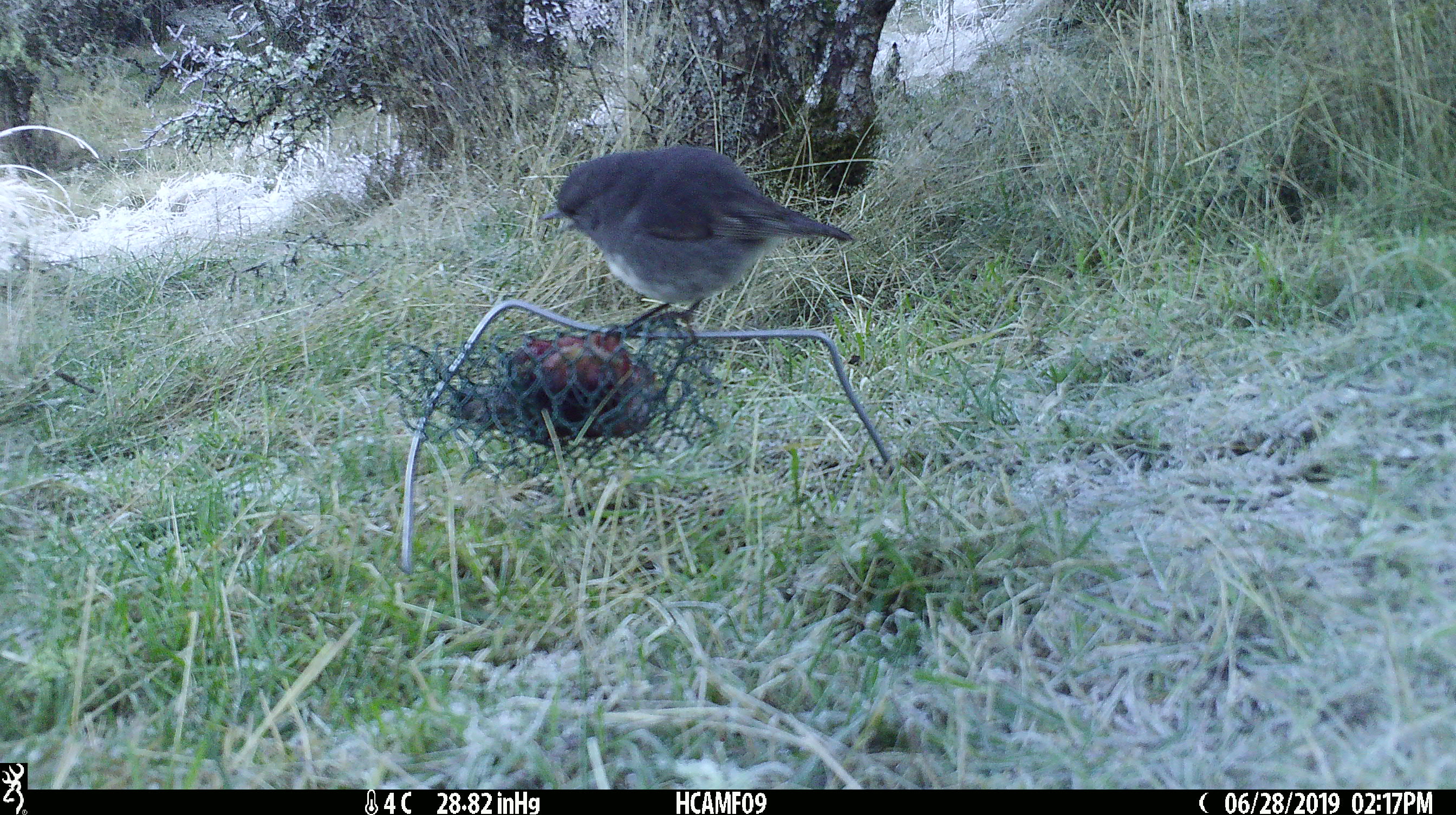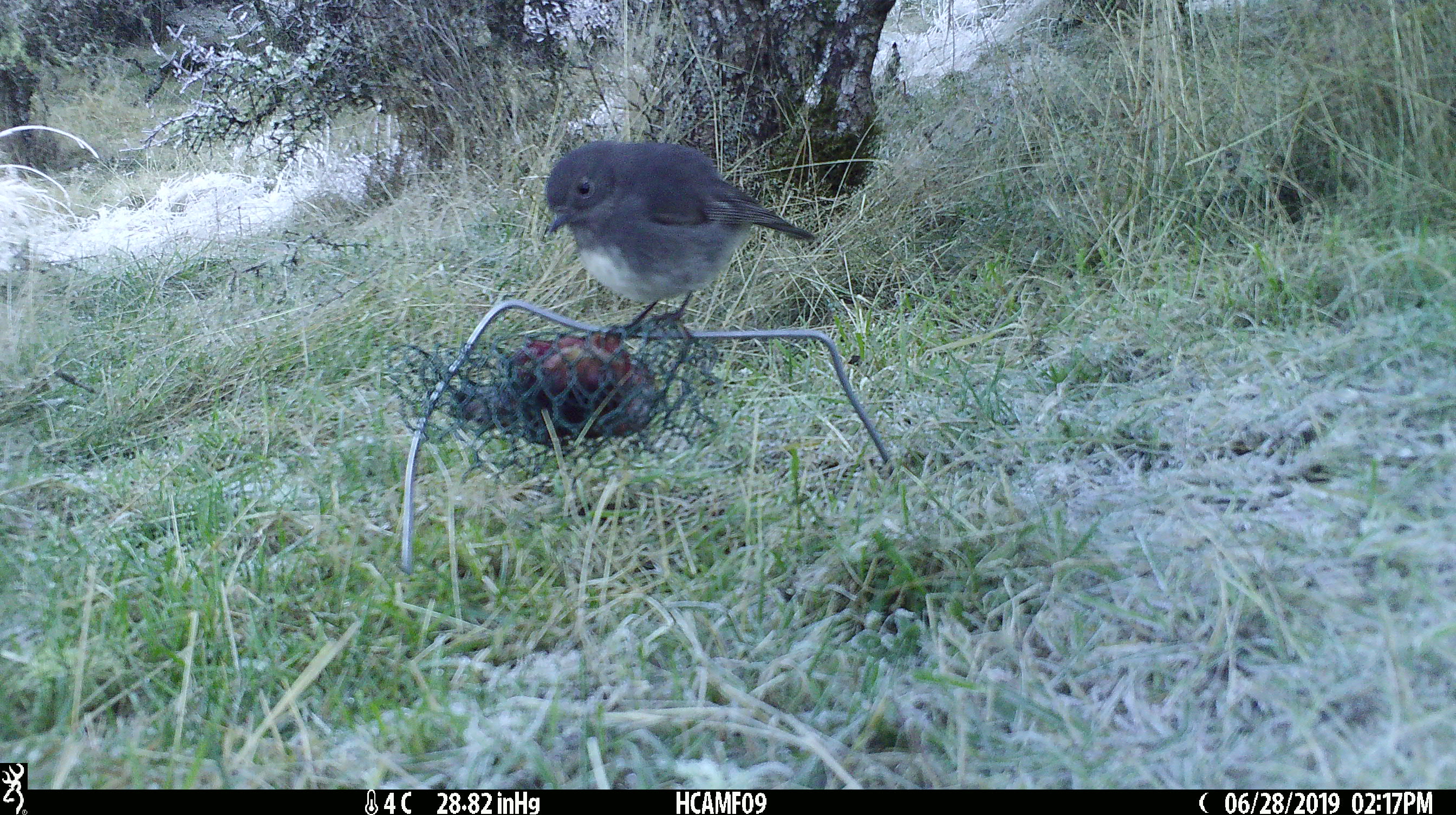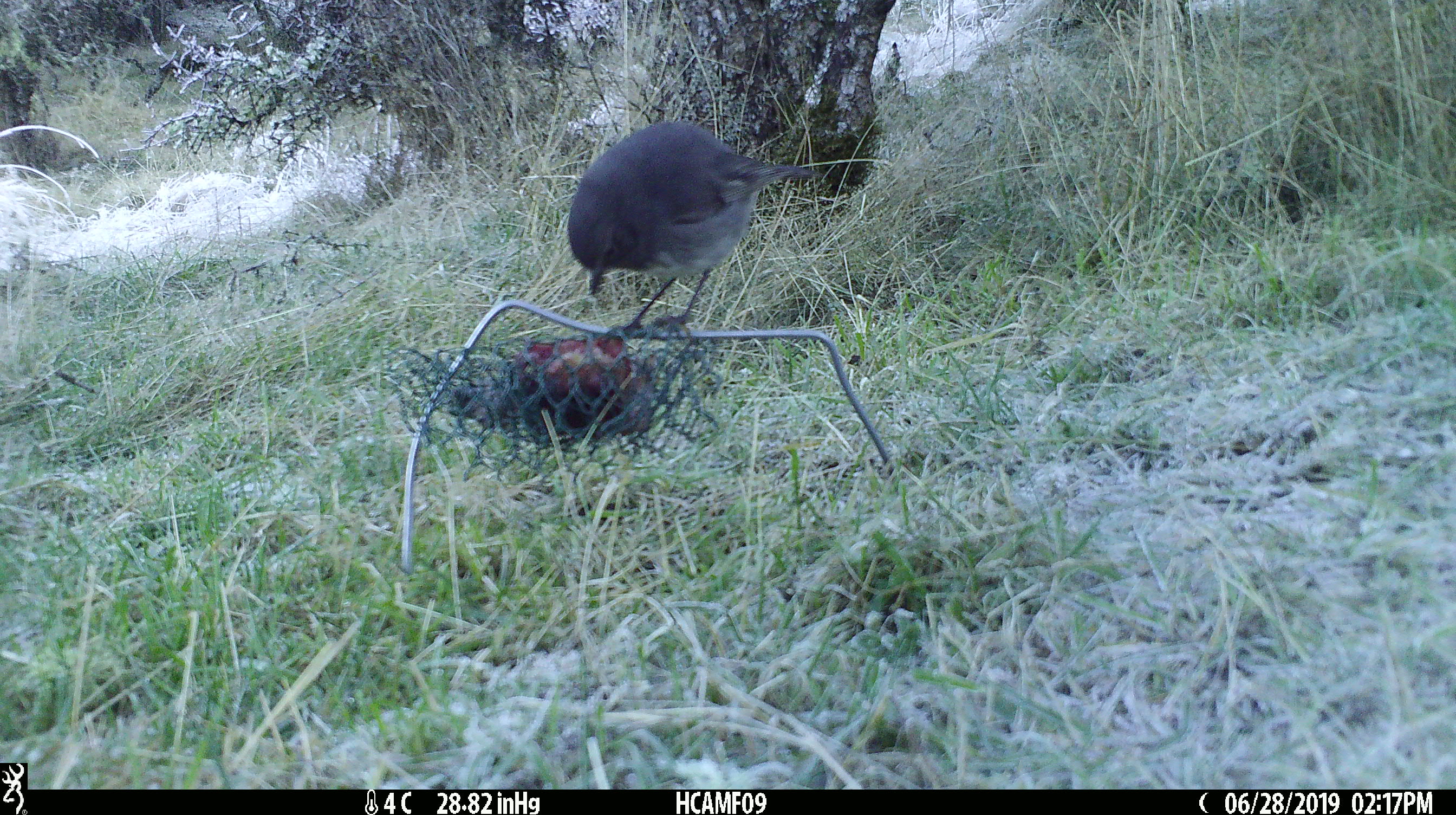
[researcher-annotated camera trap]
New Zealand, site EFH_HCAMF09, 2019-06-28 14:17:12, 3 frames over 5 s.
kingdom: Animalia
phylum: Chordata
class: Aves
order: Passeriformes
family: Petroicidae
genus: Petroica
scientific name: Petroica australis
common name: new zealand robin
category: robin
Robin (new zealand robin) (Petroica australis).